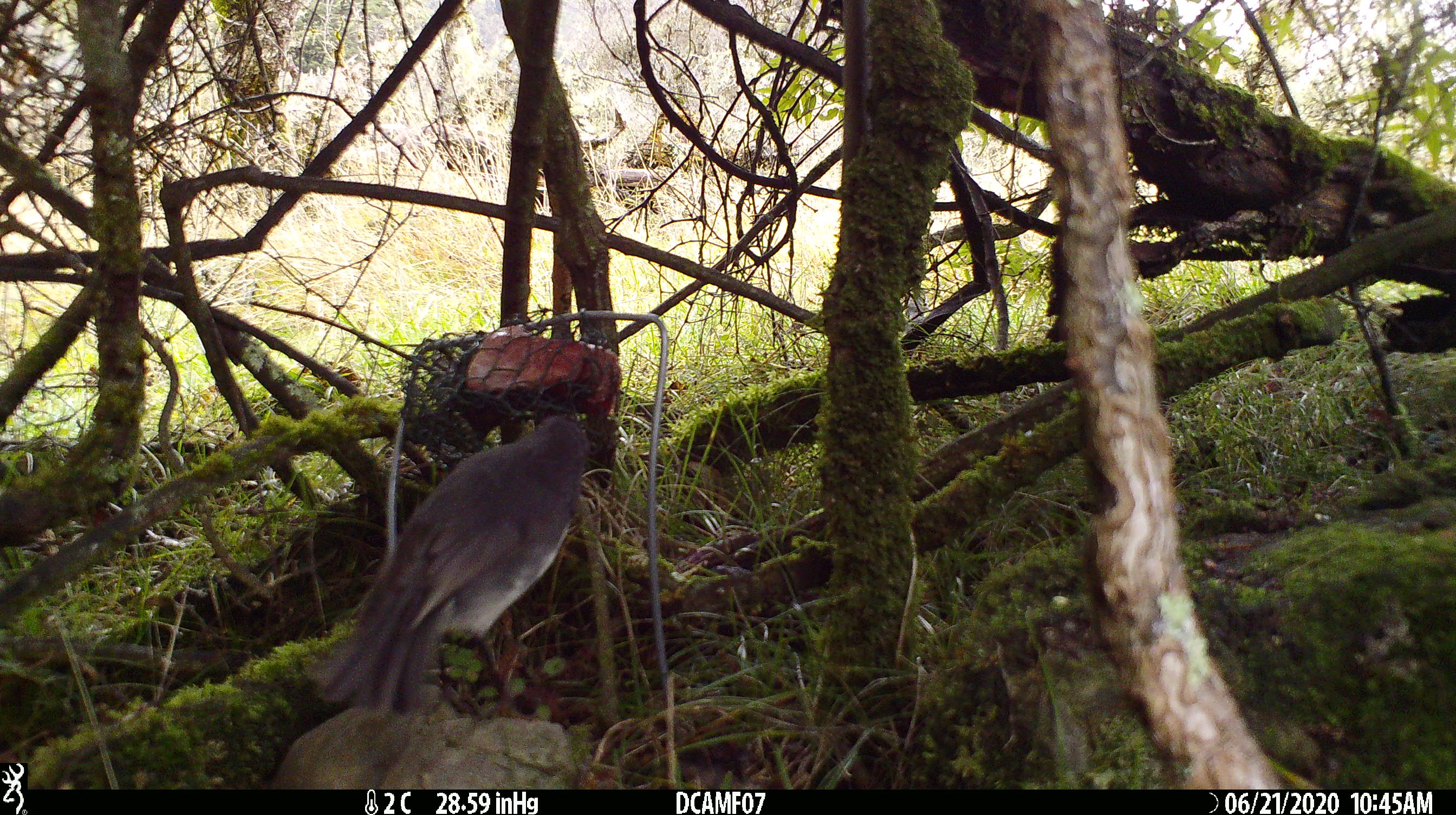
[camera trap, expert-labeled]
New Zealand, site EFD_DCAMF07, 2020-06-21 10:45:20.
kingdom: Animalia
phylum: Chordata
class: Aves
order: Passeriformes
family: Petroicidae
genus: Petroica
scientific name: Petroica australis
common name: new zealand robin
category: robin